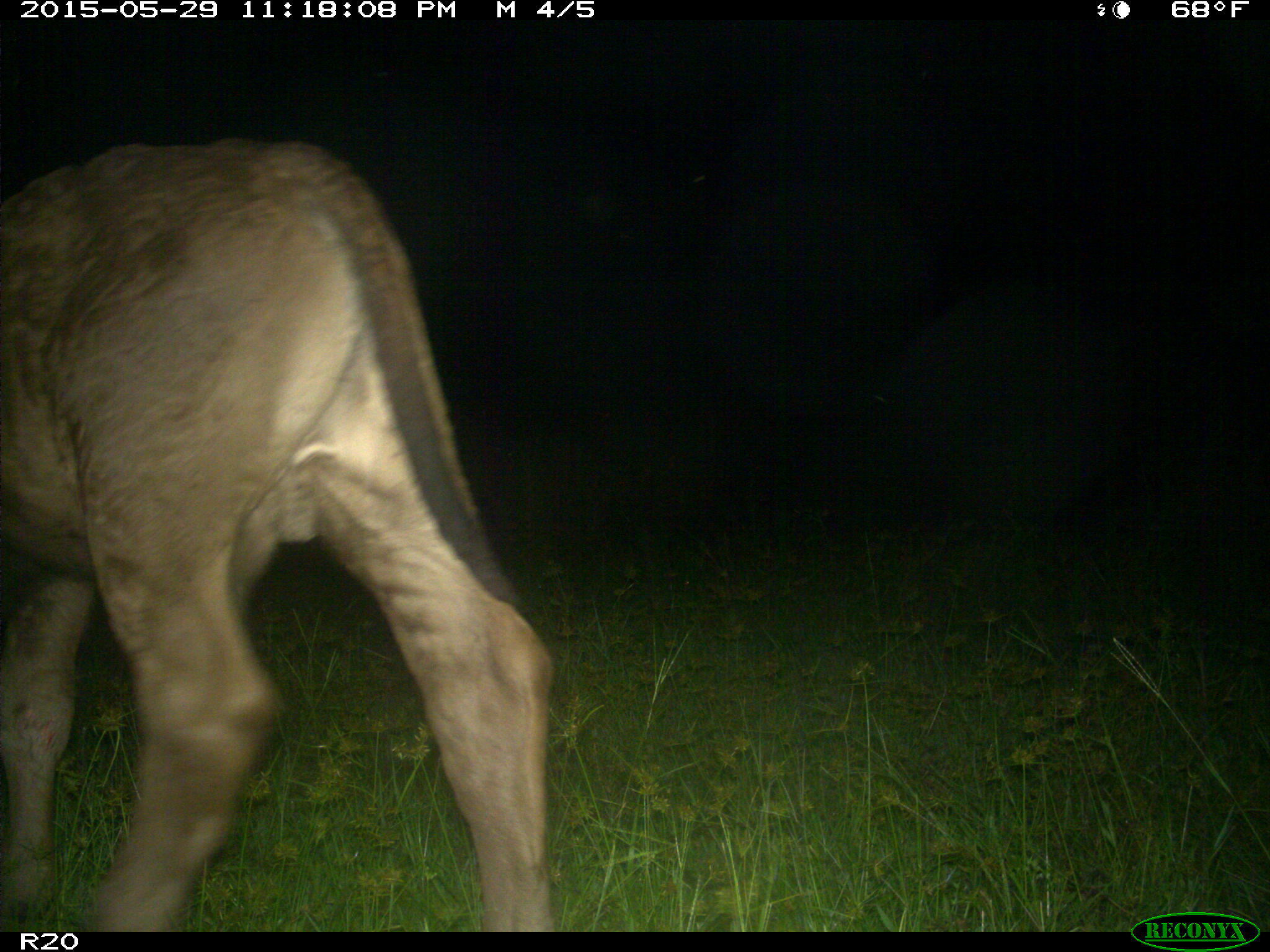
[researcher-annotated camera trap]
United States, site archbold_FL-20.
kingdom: Animalia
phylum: Chordata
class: Mammalia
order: Artiodactyla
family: Bovidae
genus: Bos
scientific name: Bos taurus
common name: domestic cow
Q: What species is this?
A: Bos taurus (domestic cow).